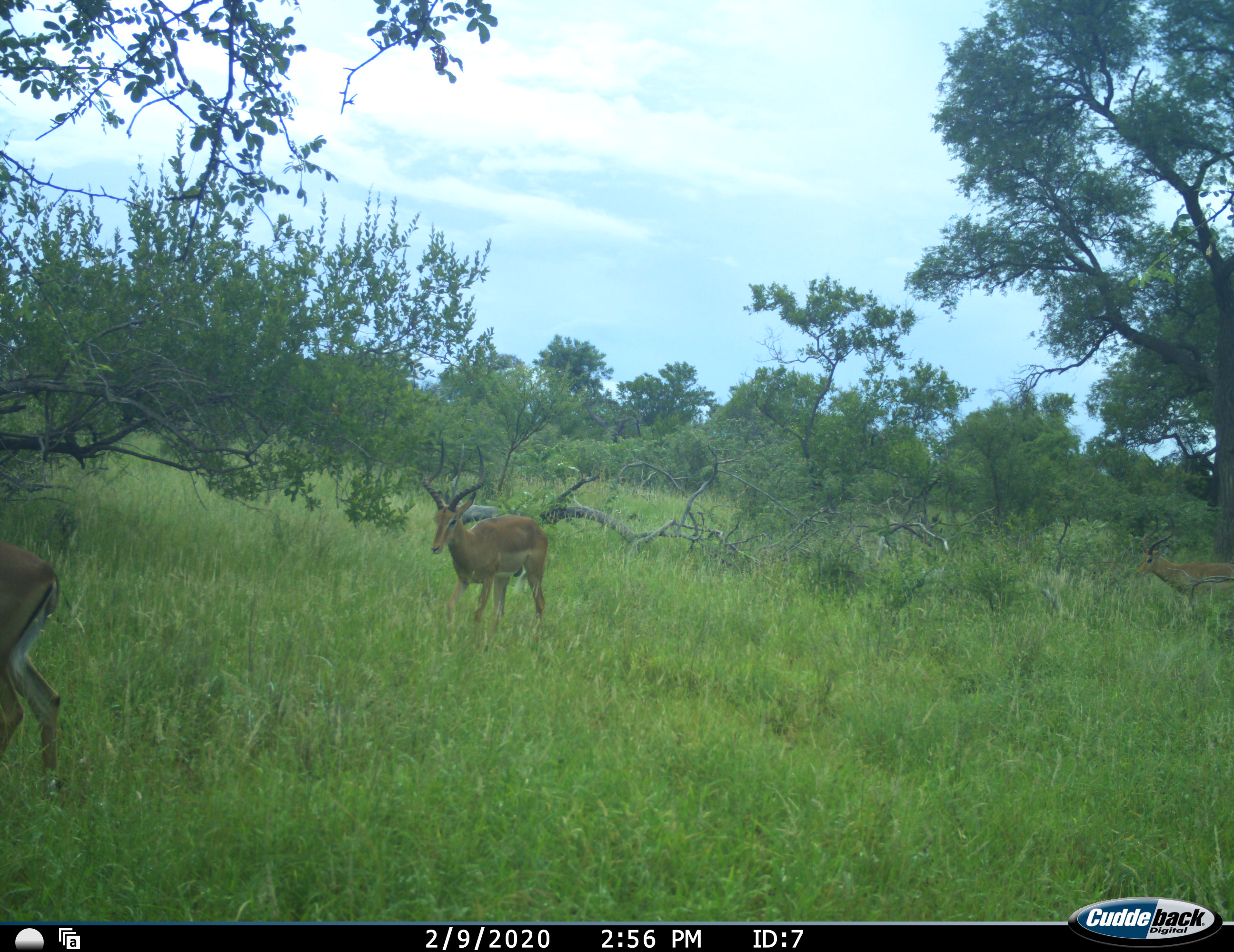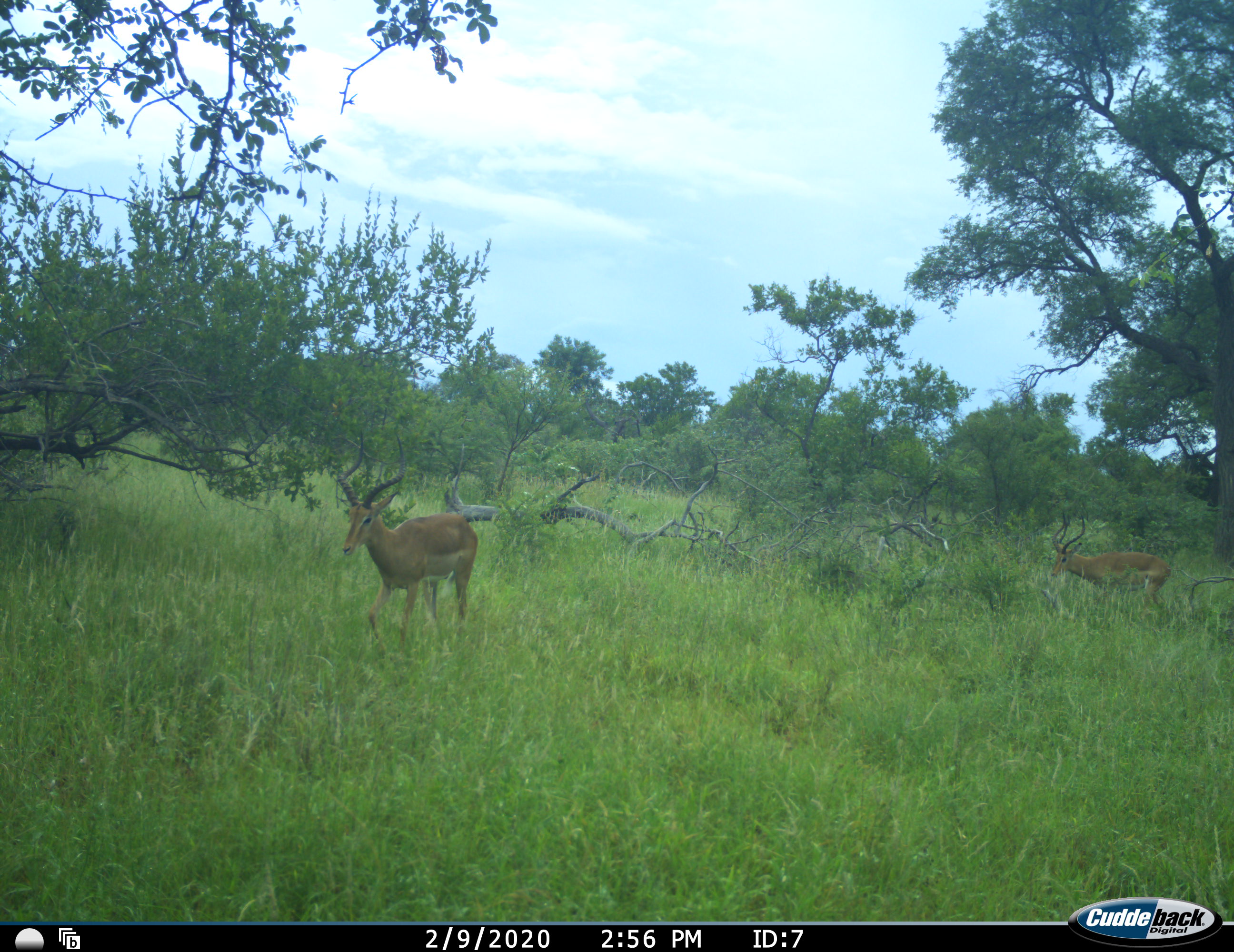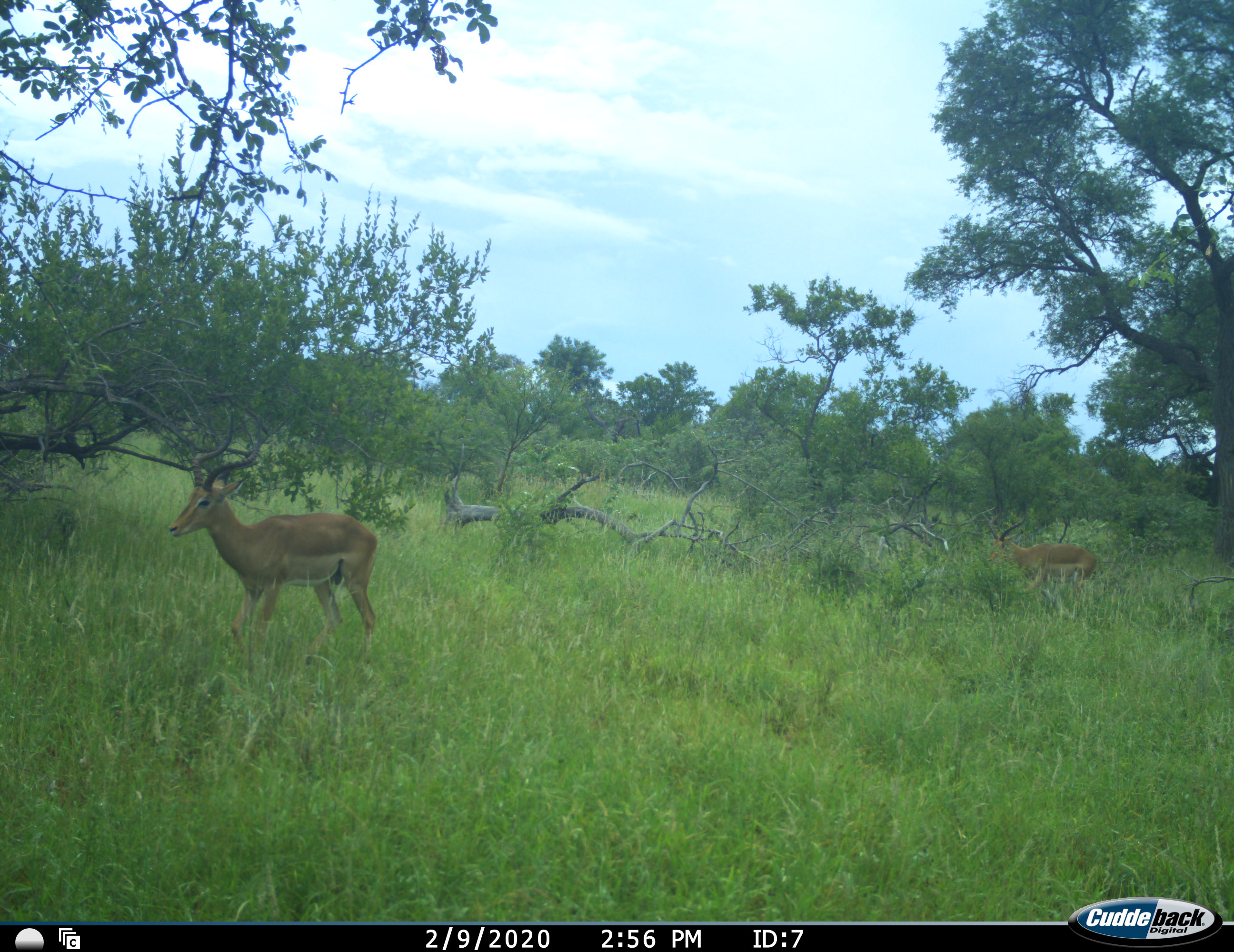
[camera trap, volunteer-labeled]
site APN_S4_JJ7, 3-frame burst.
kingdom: Animalia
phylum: Chordata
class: Mammalia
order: Artiodactyla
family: Bovidae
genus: Aepyceros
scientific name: Aepyceros melampus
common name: impala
Impala (Aepyceros melampus), count 3. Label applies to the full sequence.